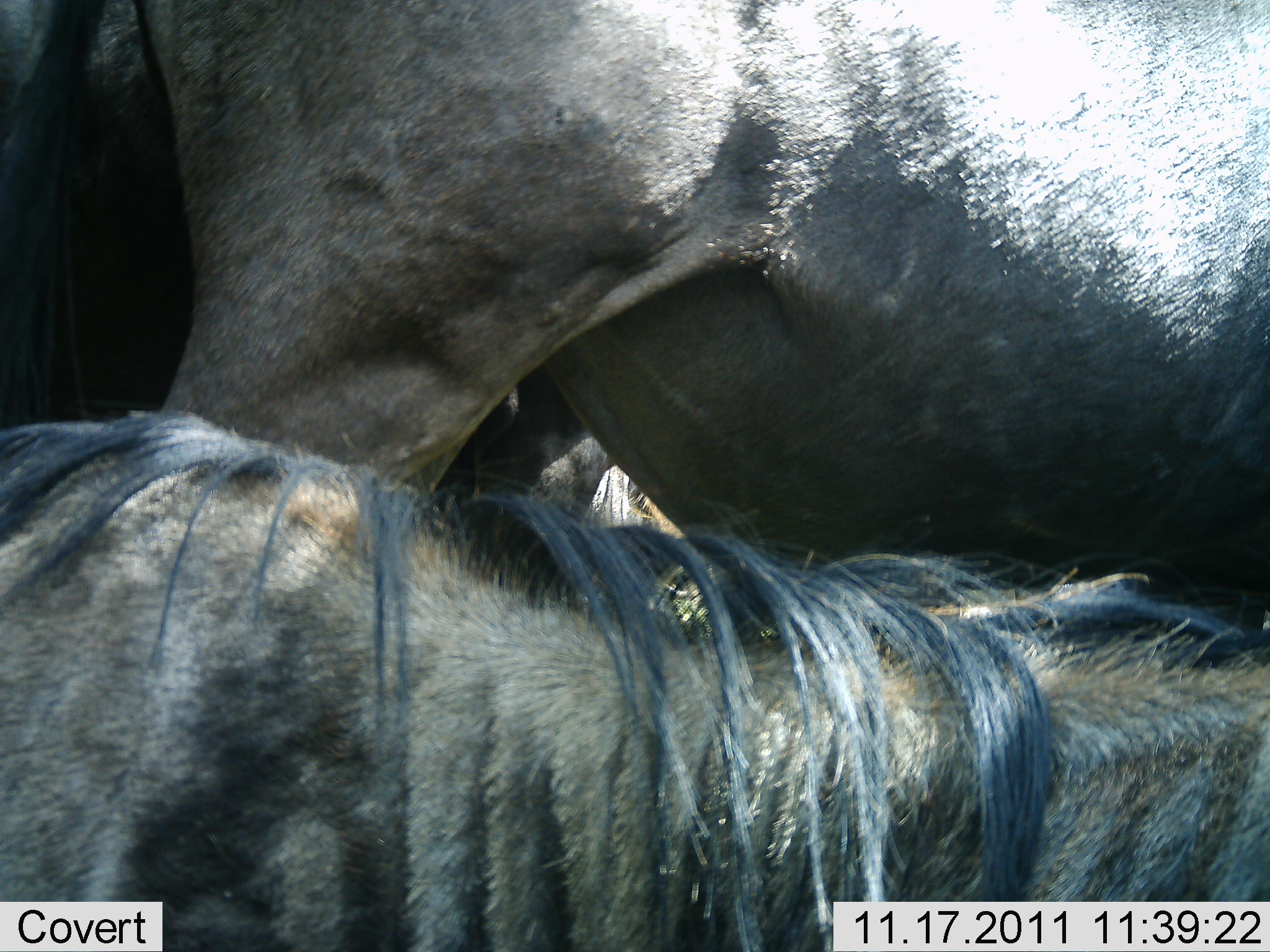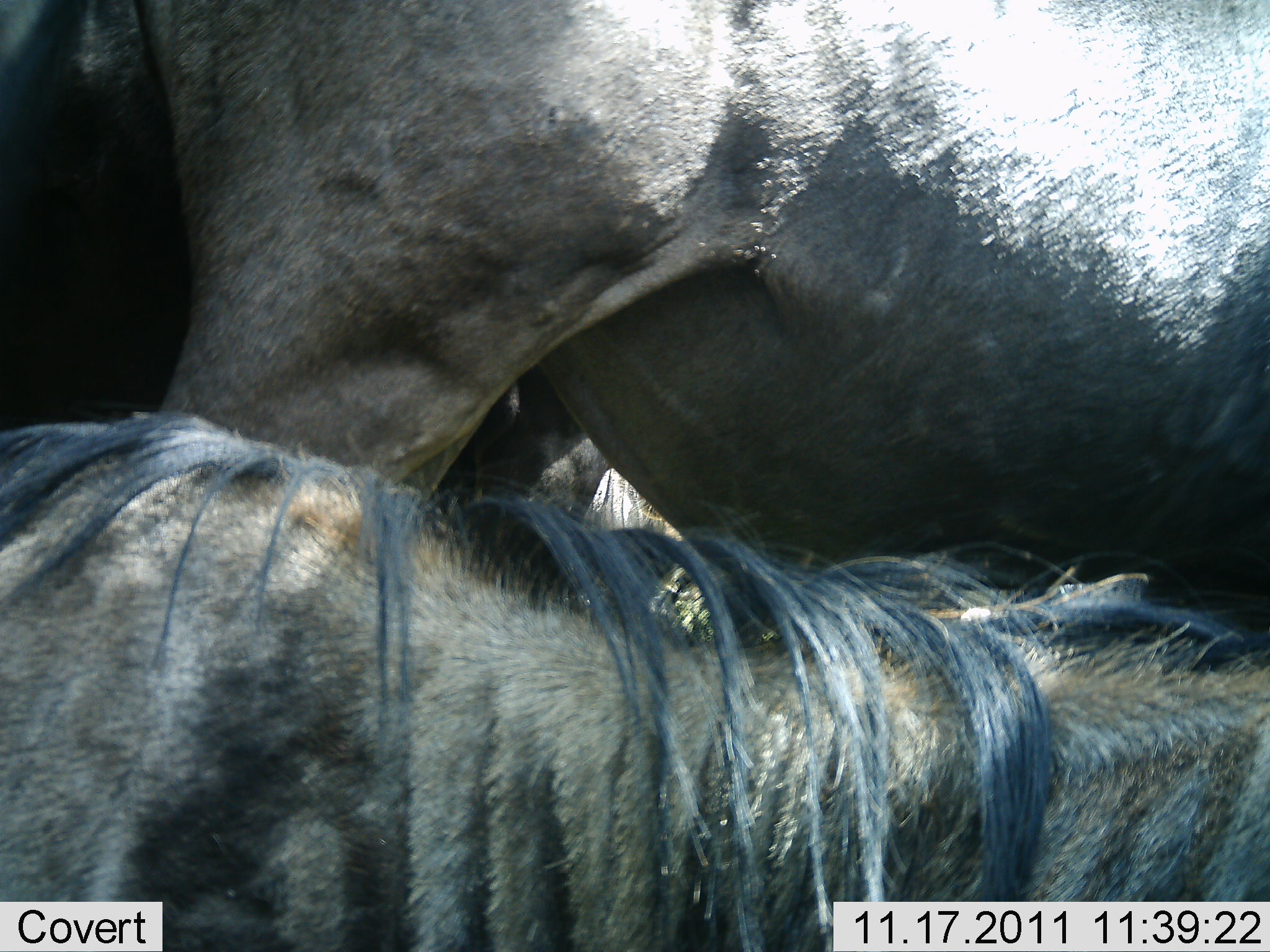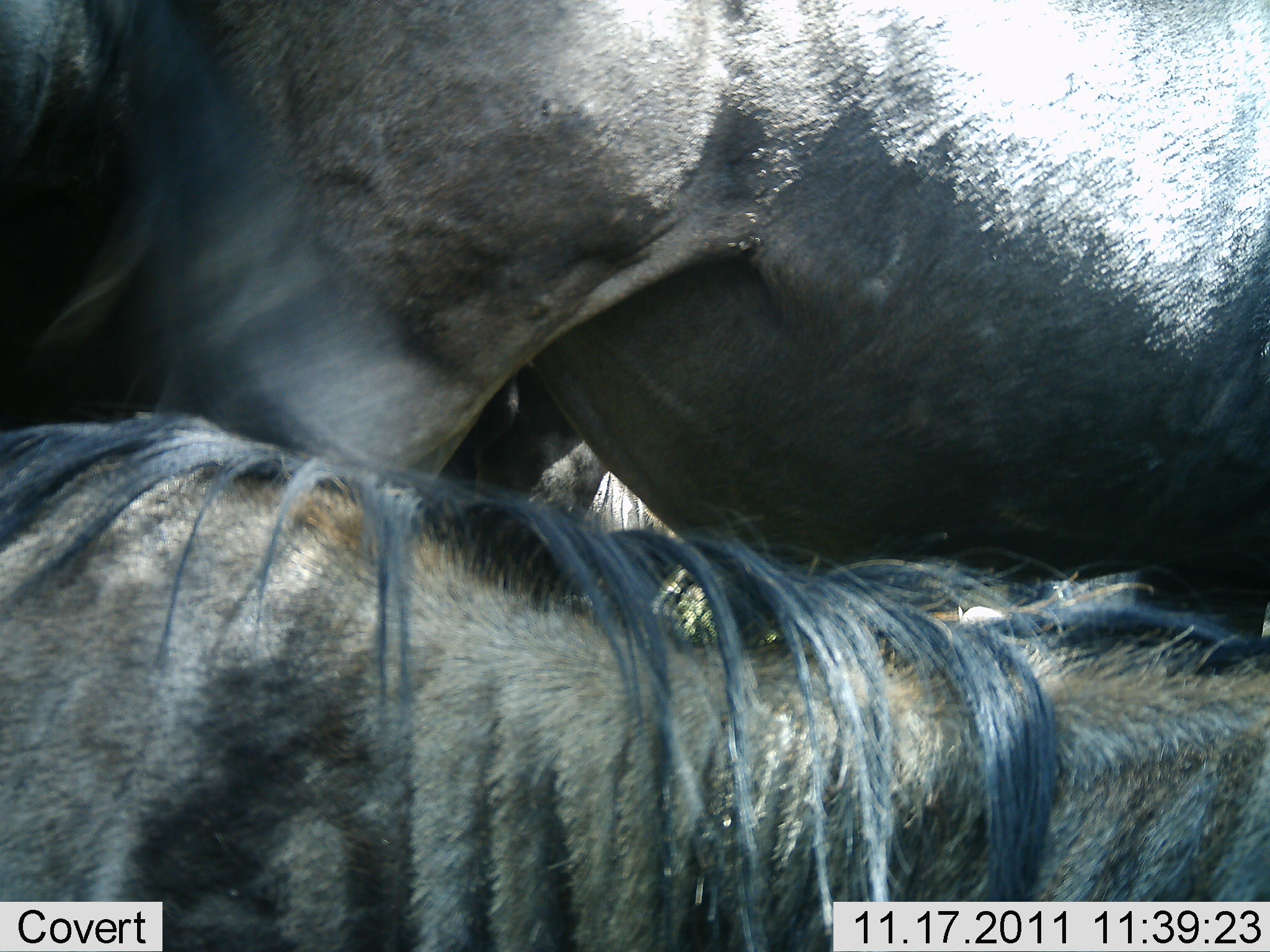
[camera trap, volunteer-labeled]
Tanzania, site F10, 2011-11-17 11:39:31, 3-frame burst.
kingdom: Animalia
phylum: Chordata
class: Mammalia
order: Artiodactyla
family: Bovidae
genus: Connochaetes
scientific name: Connochaetes taurinus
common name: blue wildebeest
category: wildebeest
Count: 3.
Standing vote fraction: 67%.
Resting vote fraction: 40%.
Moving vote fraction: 7%.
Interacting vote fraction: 27%.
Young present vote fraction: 7%.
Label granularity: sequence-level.